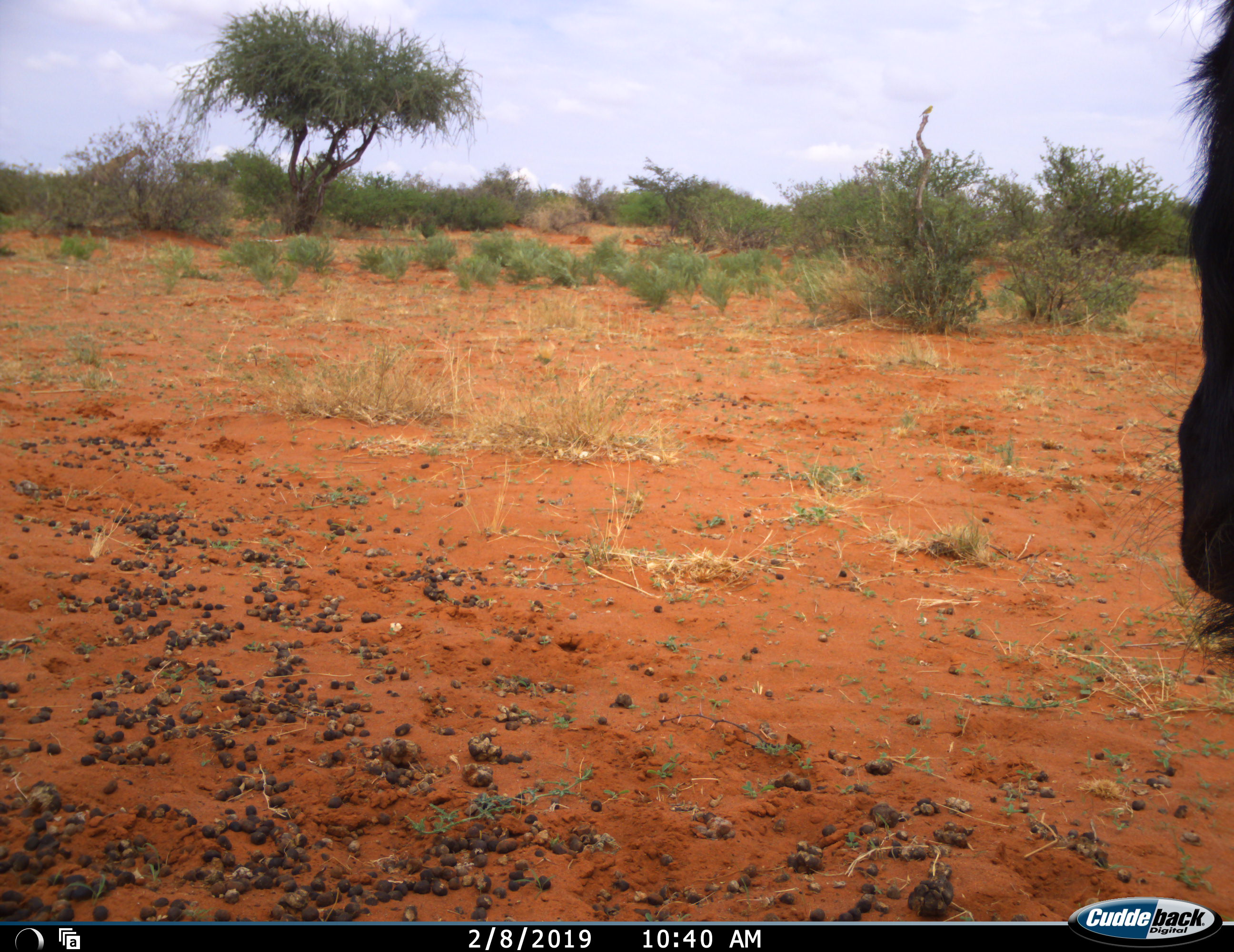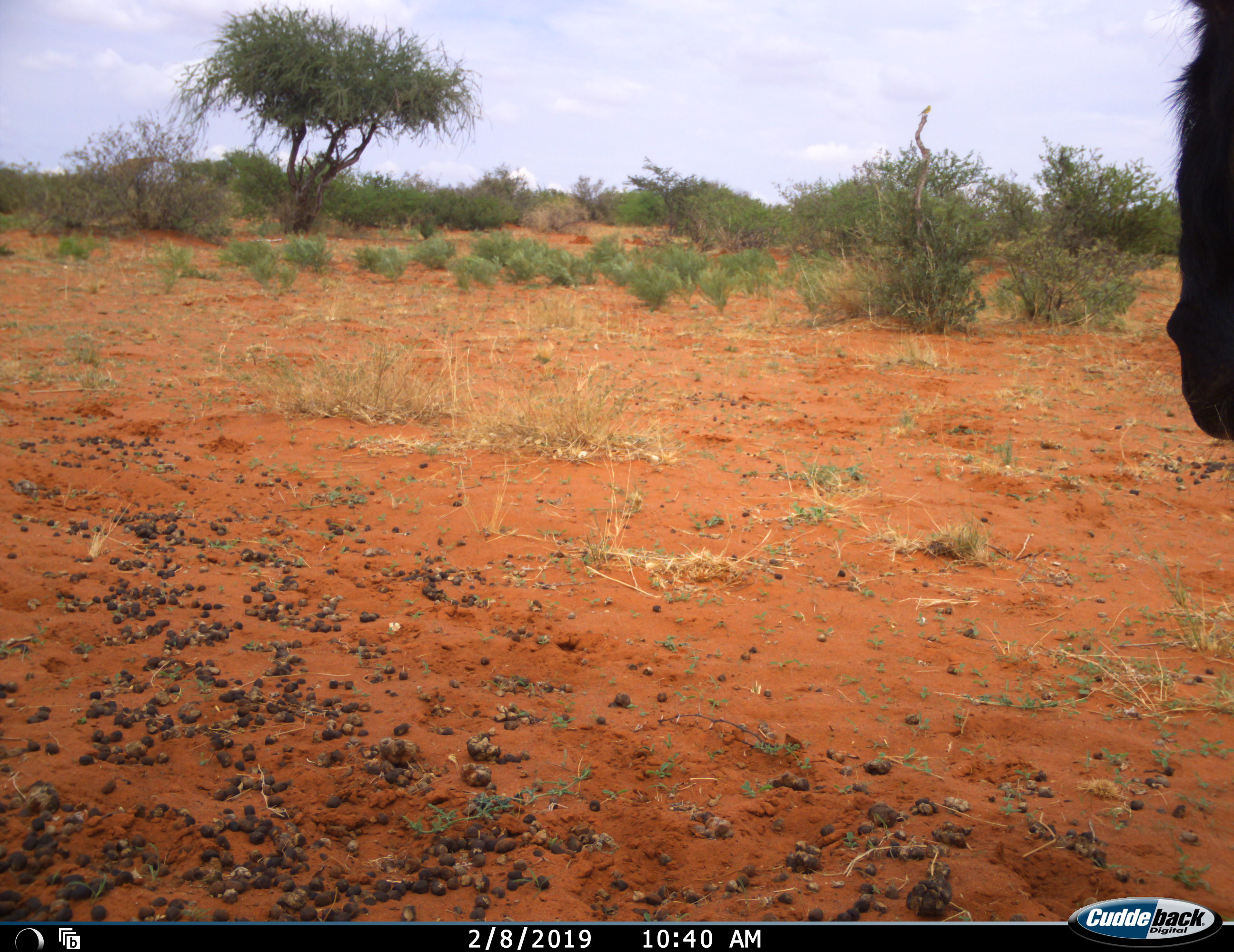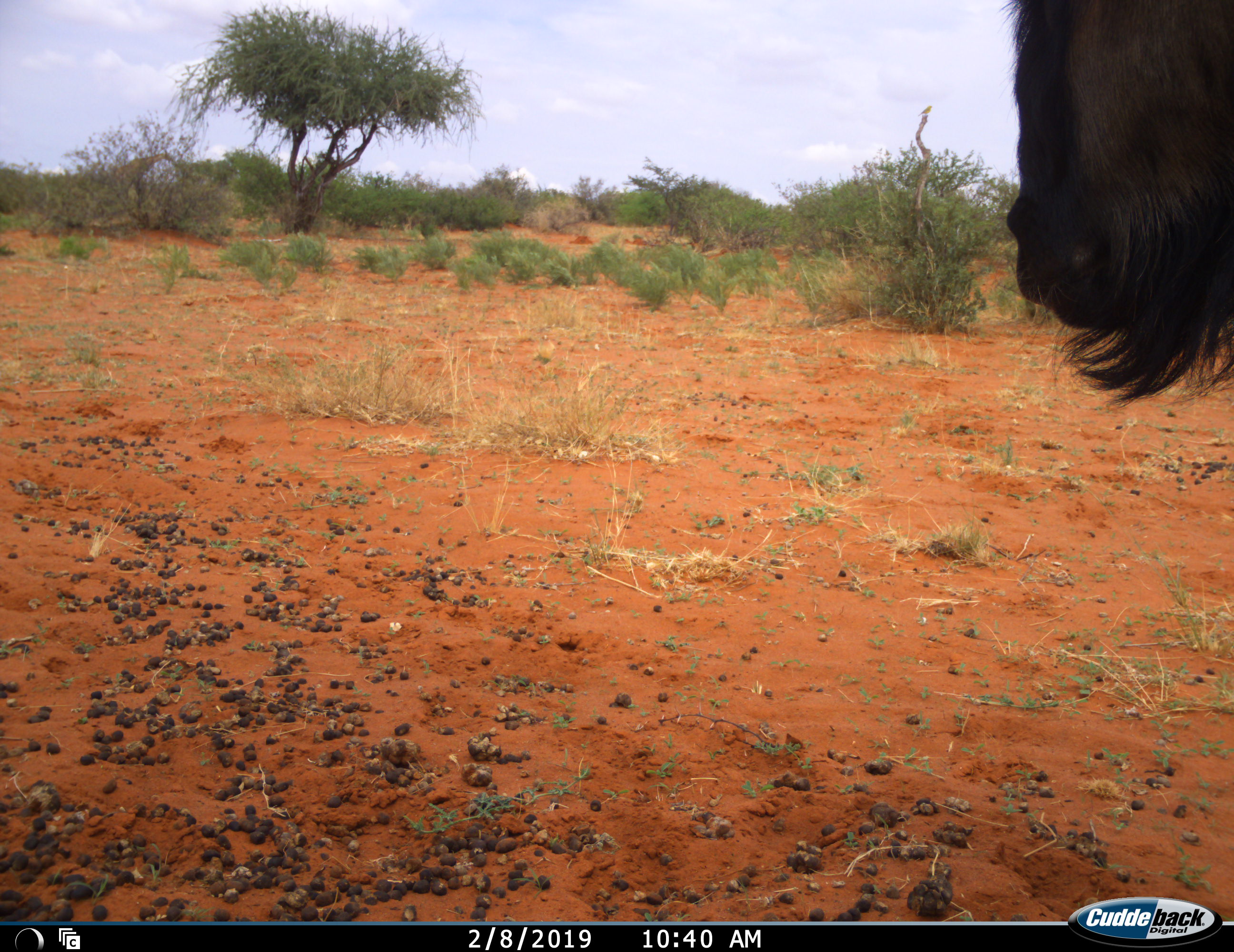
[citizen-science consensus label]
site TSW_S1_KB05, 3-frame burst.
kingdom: Animalia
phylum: Chordata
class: Mammalia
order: Artiodactyla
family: Bovidae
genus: Connochaetes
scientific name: Connochaetes taurinus taurinus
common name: blue wildebeest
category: wildebeestblue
Wildebeestblue (blue wildebeest) (Connochaetes taurinus taurinus), count 1. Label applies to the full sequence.